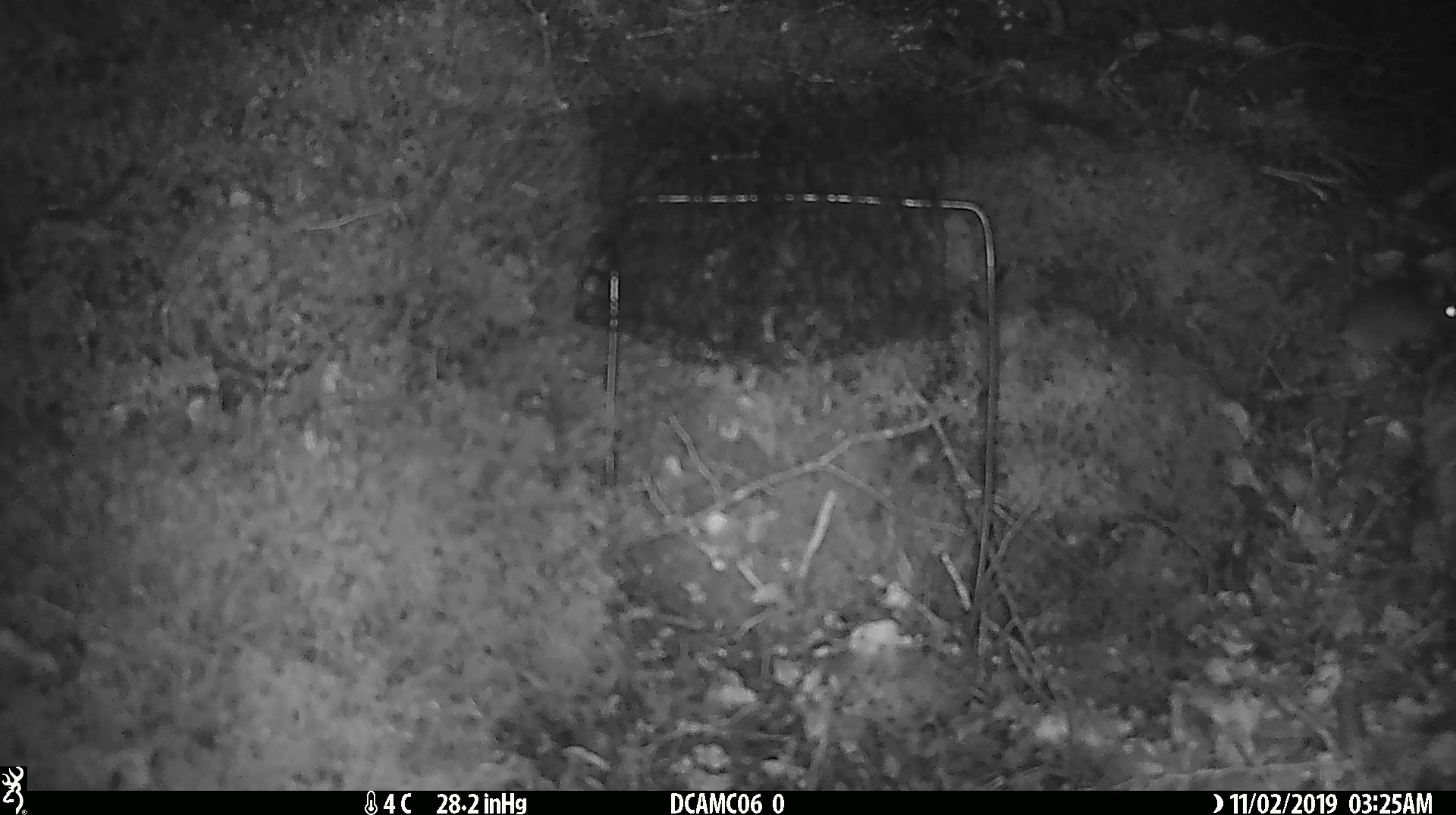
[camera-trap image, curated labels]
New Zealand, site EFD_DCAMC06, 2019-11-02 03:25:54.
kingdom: Animalia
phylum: Chordata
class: Mammalia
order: Rodentia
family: Muridae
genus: Mus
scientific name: Mus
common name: mouse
Mouse (Mus).